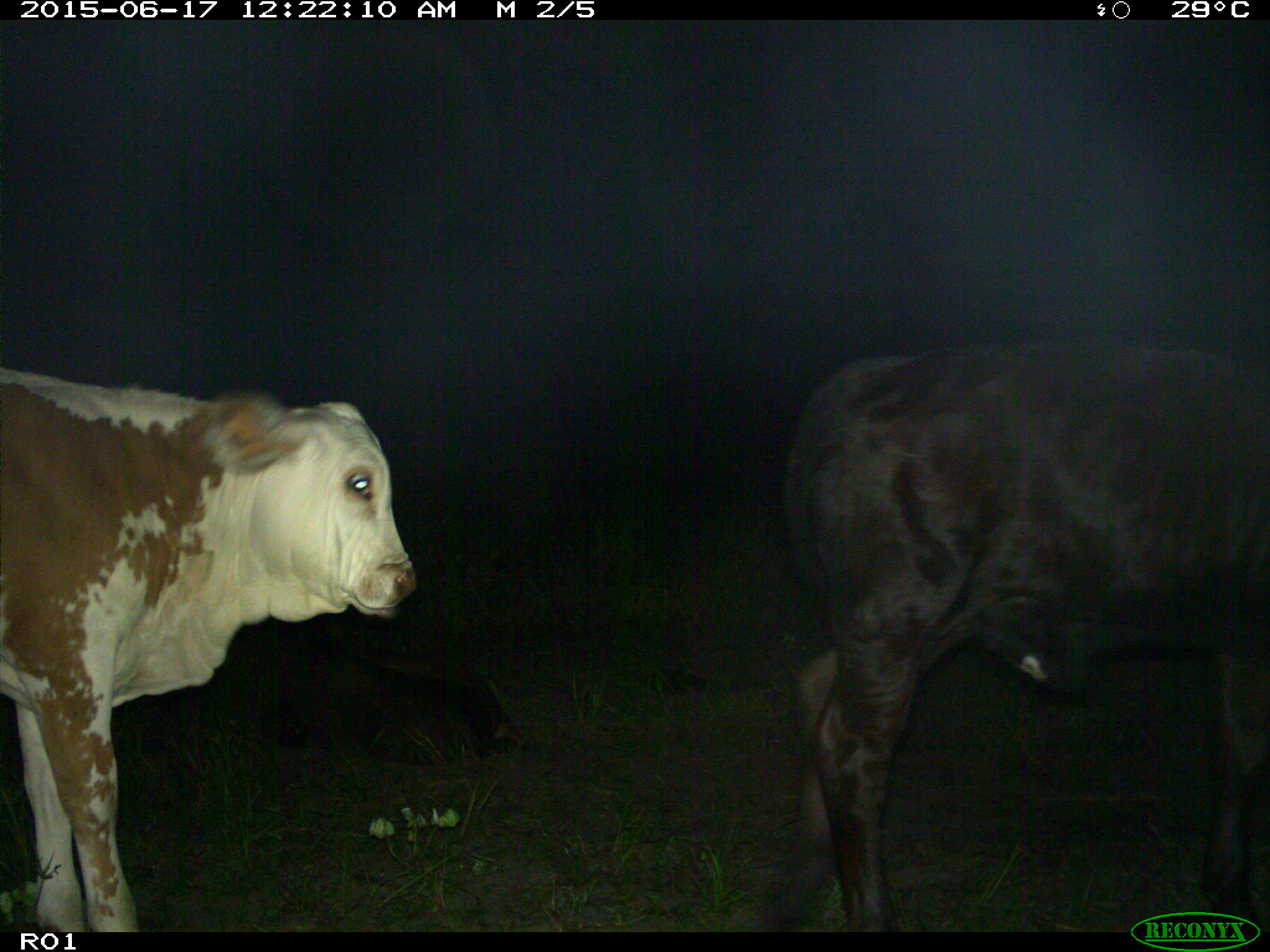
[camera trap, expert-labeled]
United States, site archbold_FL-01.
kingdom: Animalia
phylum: Chordata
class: Mammalia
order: Artiodactyla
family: Bovidae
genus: Bos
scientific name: Bos taurus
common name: domestic cow